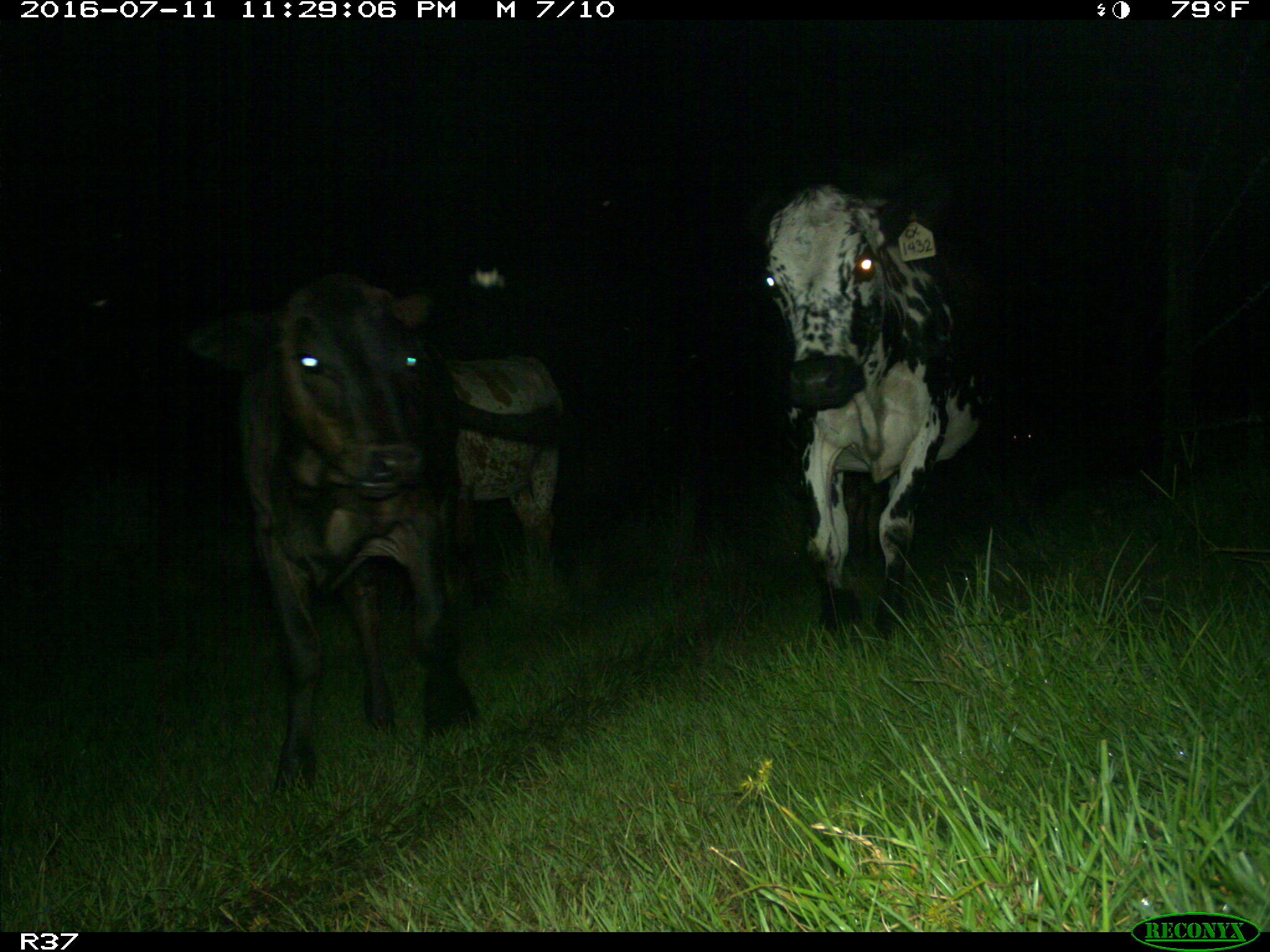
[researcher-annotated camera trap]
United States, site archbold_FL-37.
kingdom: Animalia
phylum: Chordata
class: Mammalia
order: Artiodactyla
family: Bovidae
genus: Bos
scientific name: Bos taurus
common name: domestic cow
Bos taurus (domestic cow).